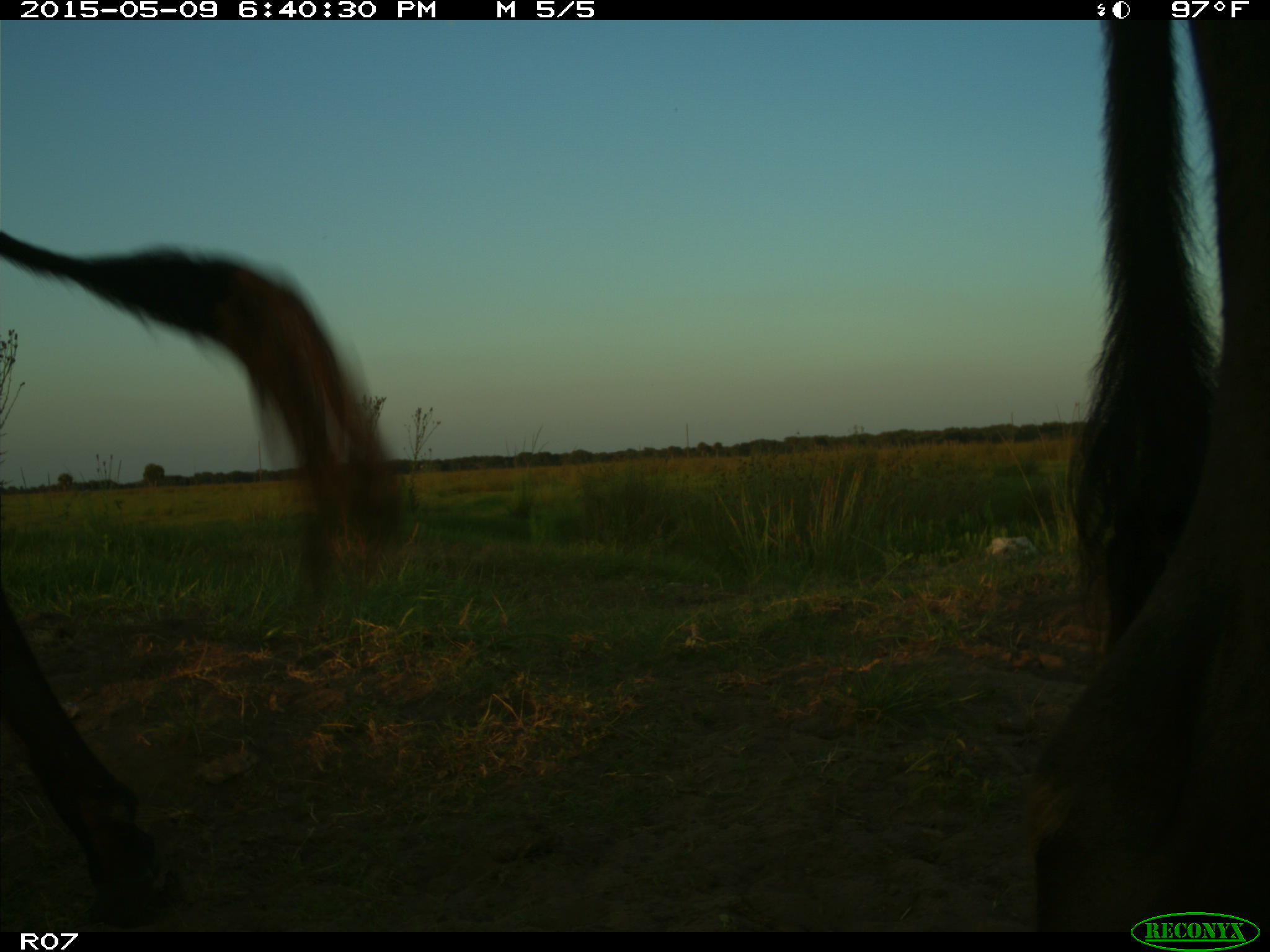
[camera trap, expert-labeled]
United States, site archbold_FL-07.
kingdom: Animalia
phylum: Chordata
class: Mammalia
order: Artiodactyla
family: Bovidae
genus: Bos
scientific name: Bos taurus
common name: domestic cow